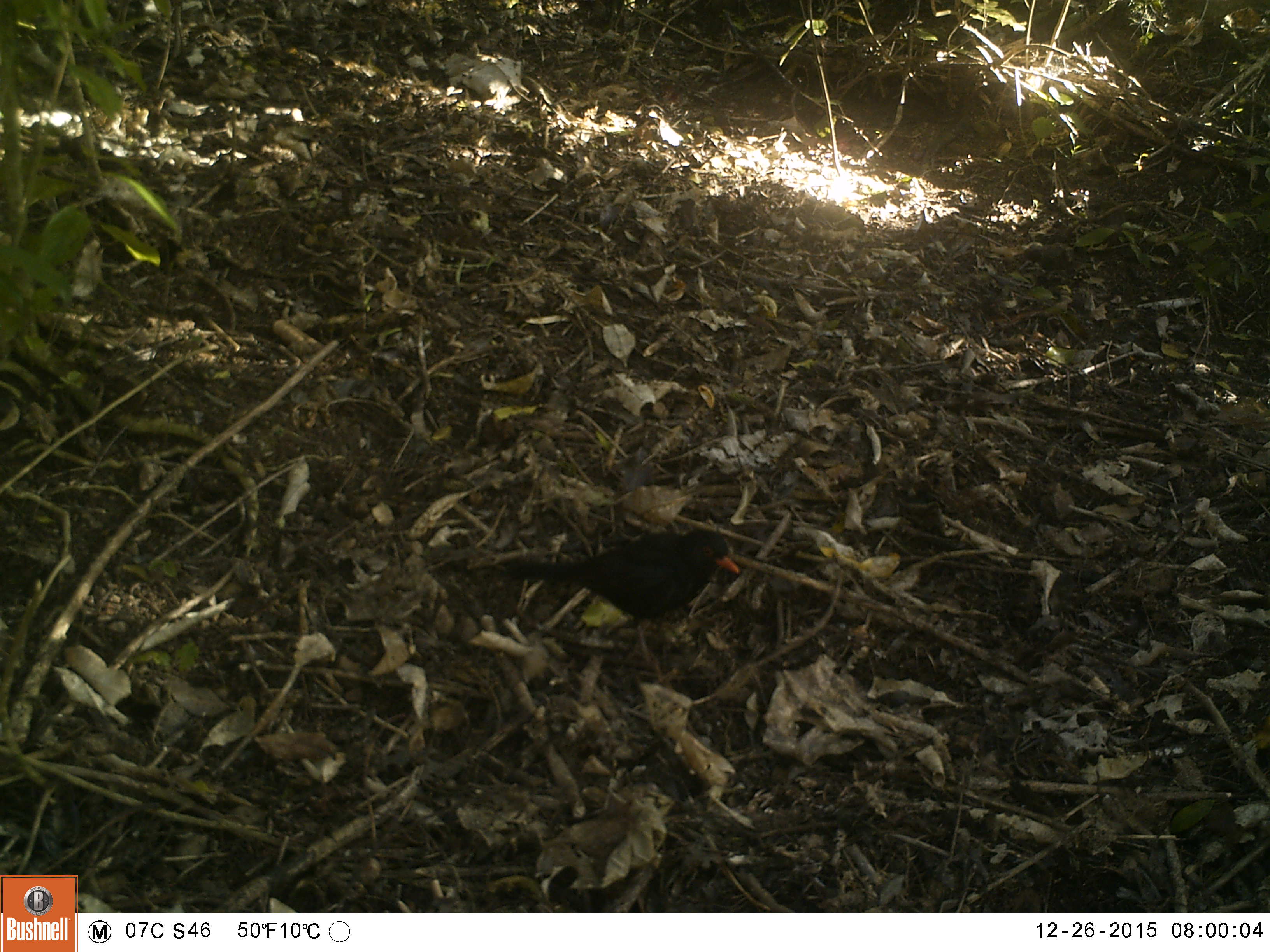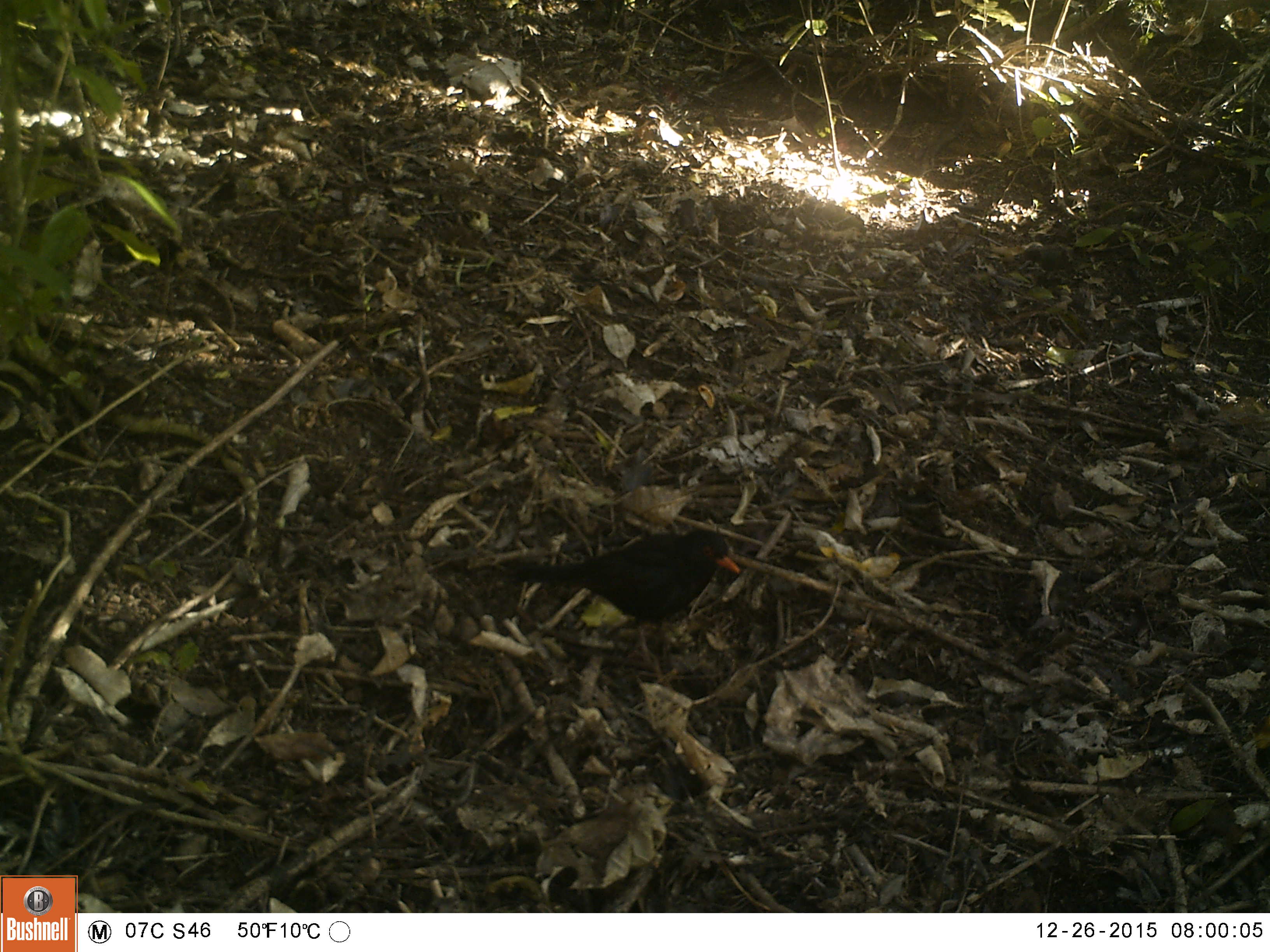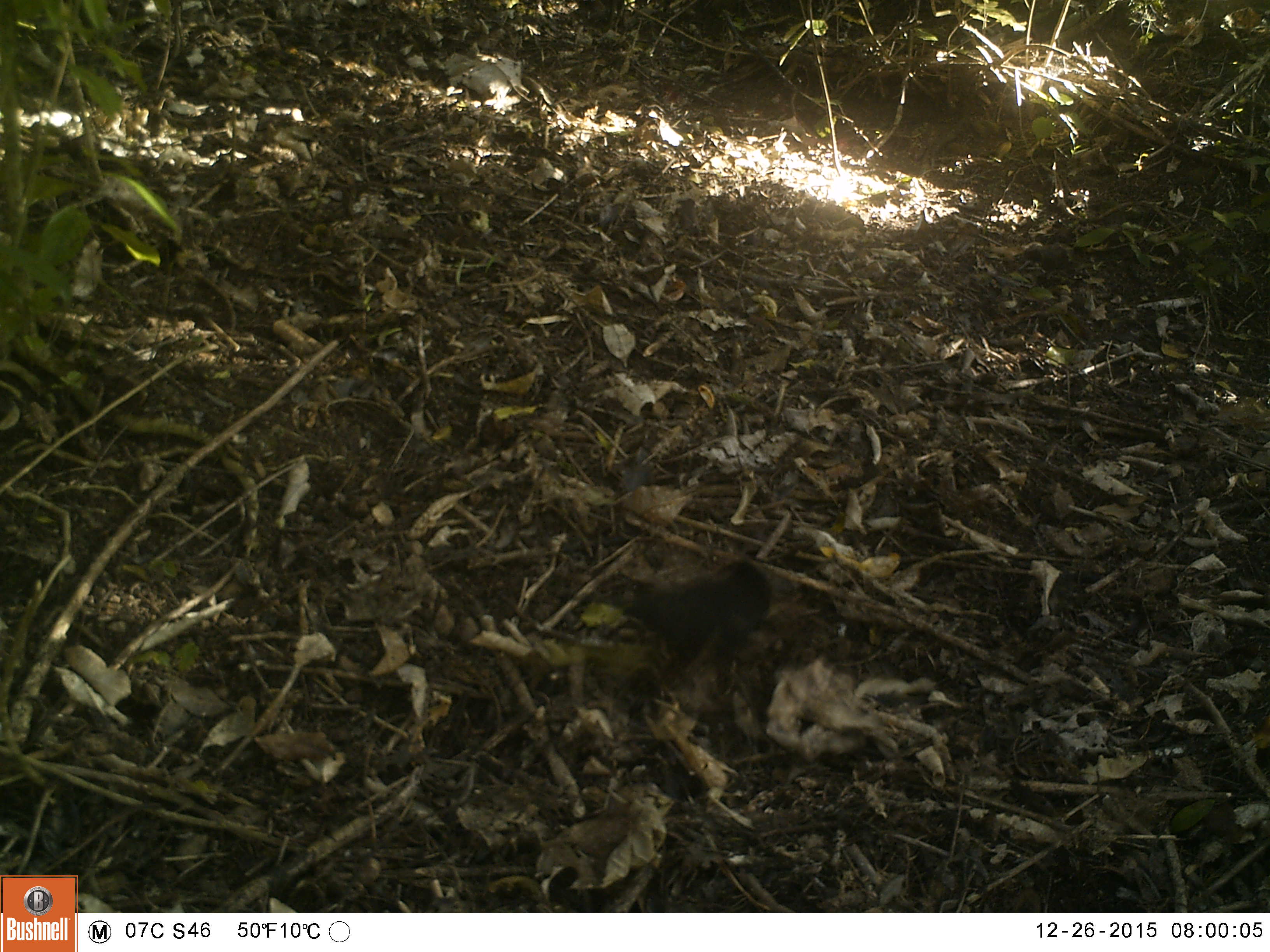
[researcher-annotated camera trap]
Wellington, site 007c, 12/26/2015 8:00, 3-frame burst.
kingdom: Animalia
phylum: Chordata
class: Aves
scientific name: Aves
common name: bird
Bird (Aves).